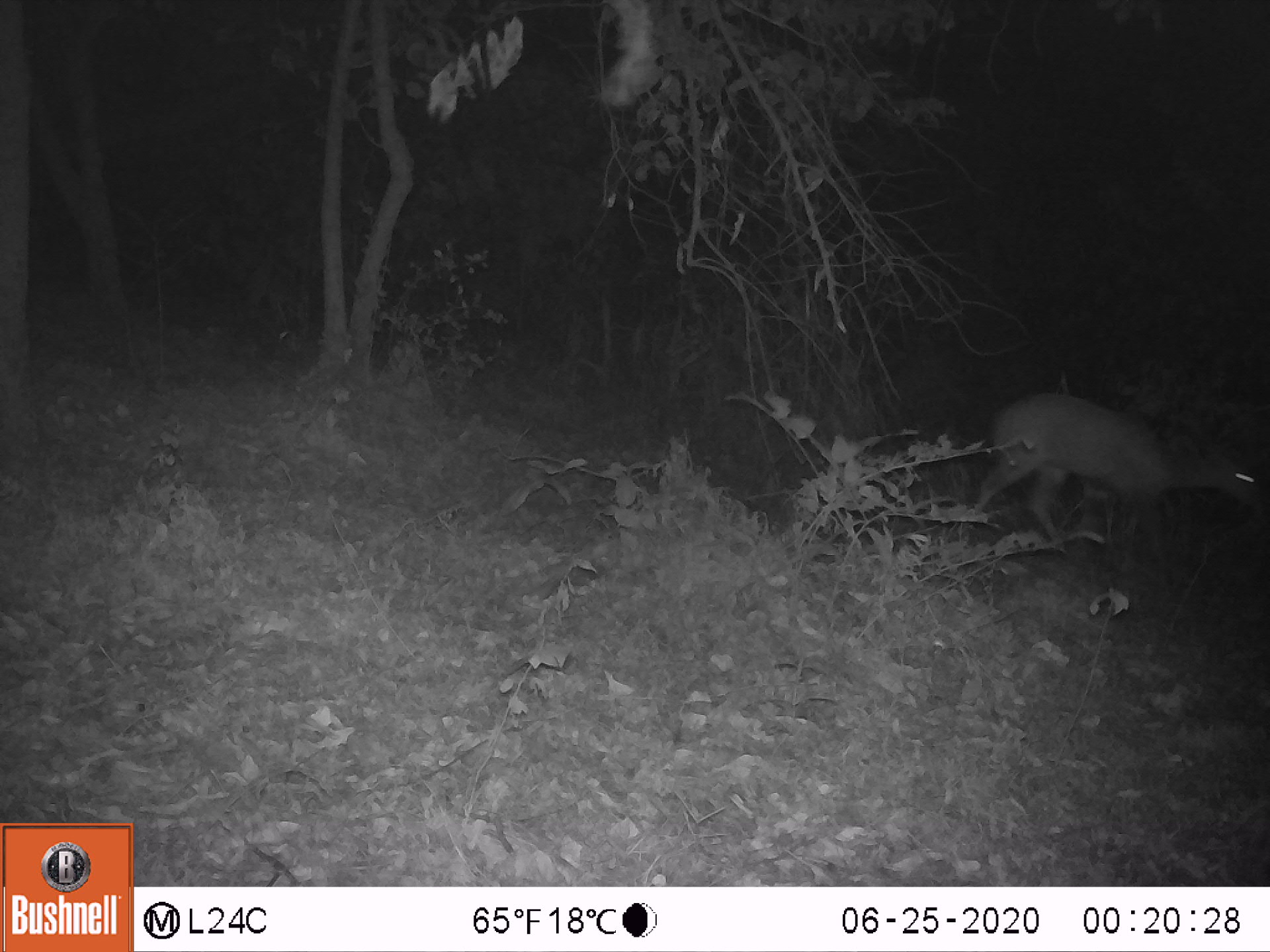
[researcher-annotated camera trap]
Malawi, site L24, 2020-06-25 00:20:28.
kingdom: Animalia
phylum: Chordata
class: Mammalia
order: Artiodactyla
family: Bovidae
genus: Tragelaphus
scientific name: Tragelaphus sylvaticus sylvaticus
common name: cape bushbuck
Cape bushbuck (Tragelaphus sylvaticus sylvaticus), count 1.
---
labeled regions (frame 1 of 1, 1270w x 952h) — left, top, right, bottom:
cape bushbuck: 966, 385, 1265, 559